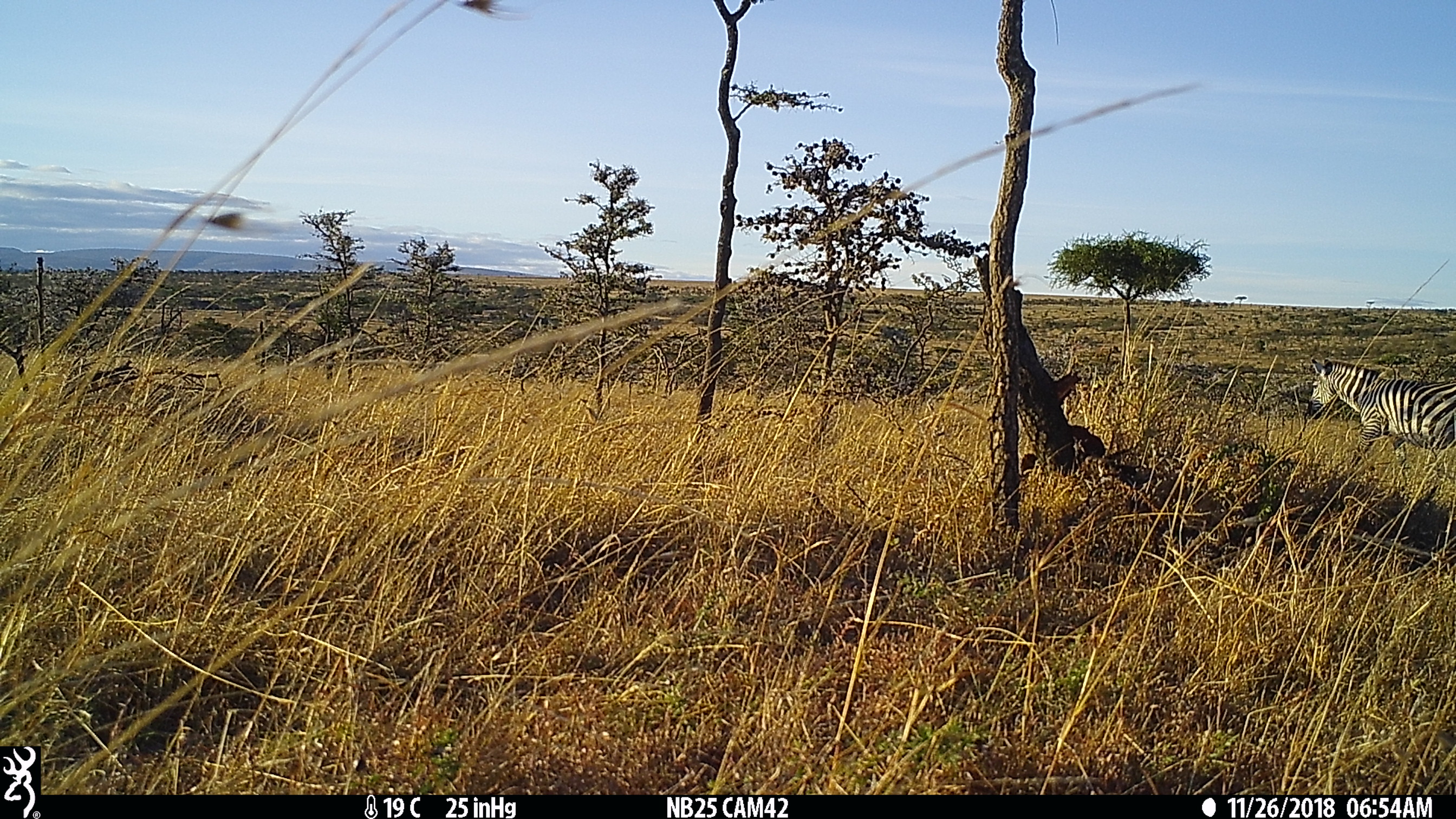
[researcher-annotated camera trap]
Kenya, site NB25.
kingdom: Animalia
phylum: Chordata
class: Mammalia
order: Perissodactyla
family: Equidae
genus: Equus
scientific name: Equus quagga burchellii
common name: burchell's zebra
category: zebra